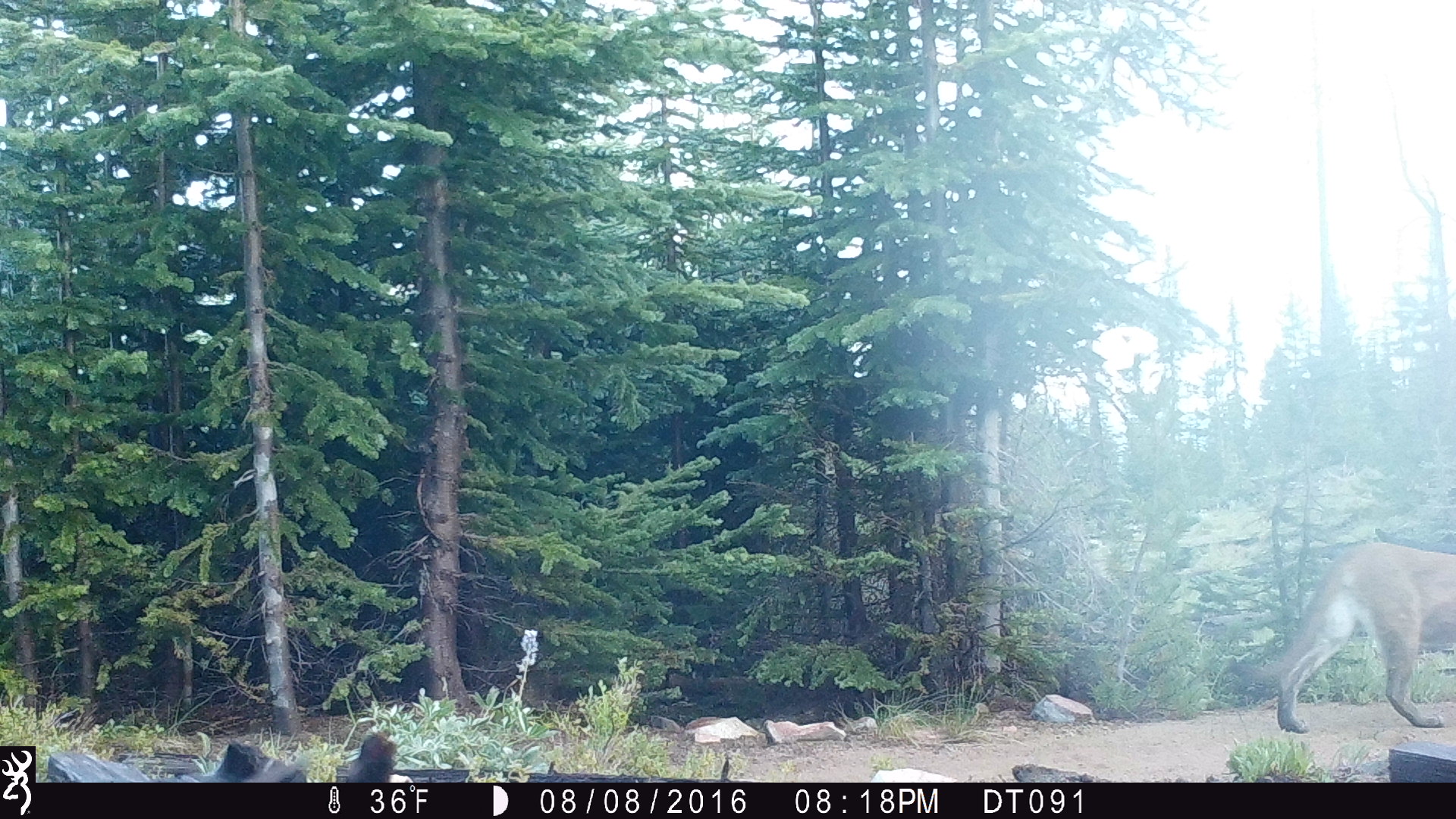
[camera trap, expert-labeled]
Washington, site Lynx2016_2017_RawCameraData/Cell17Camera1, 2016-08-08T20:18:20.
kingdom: Animalia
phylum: Chordata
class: Mammalia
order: Carnivora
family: Felidae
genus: Puma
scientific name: Puma concolor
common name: mountain lion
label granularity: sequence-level